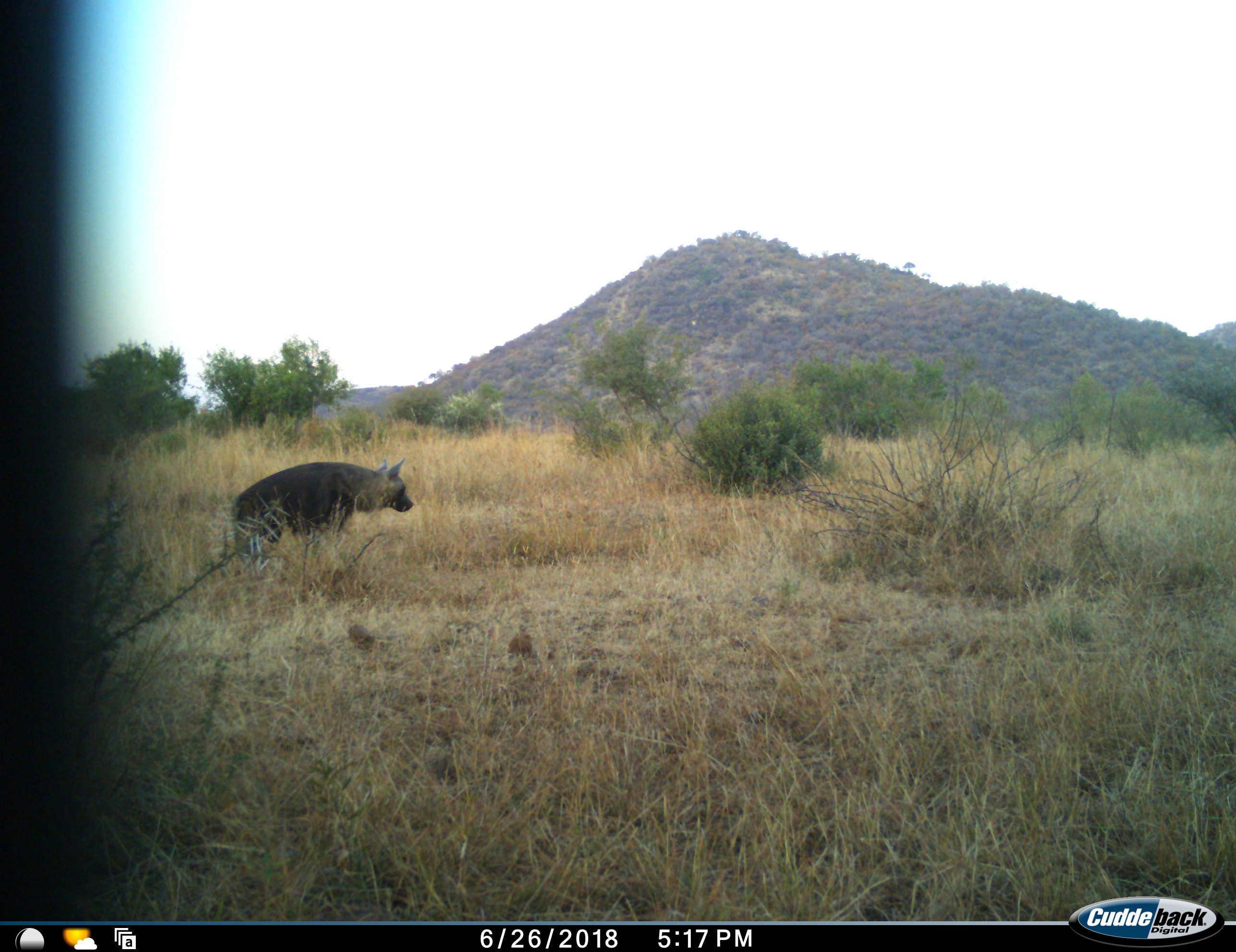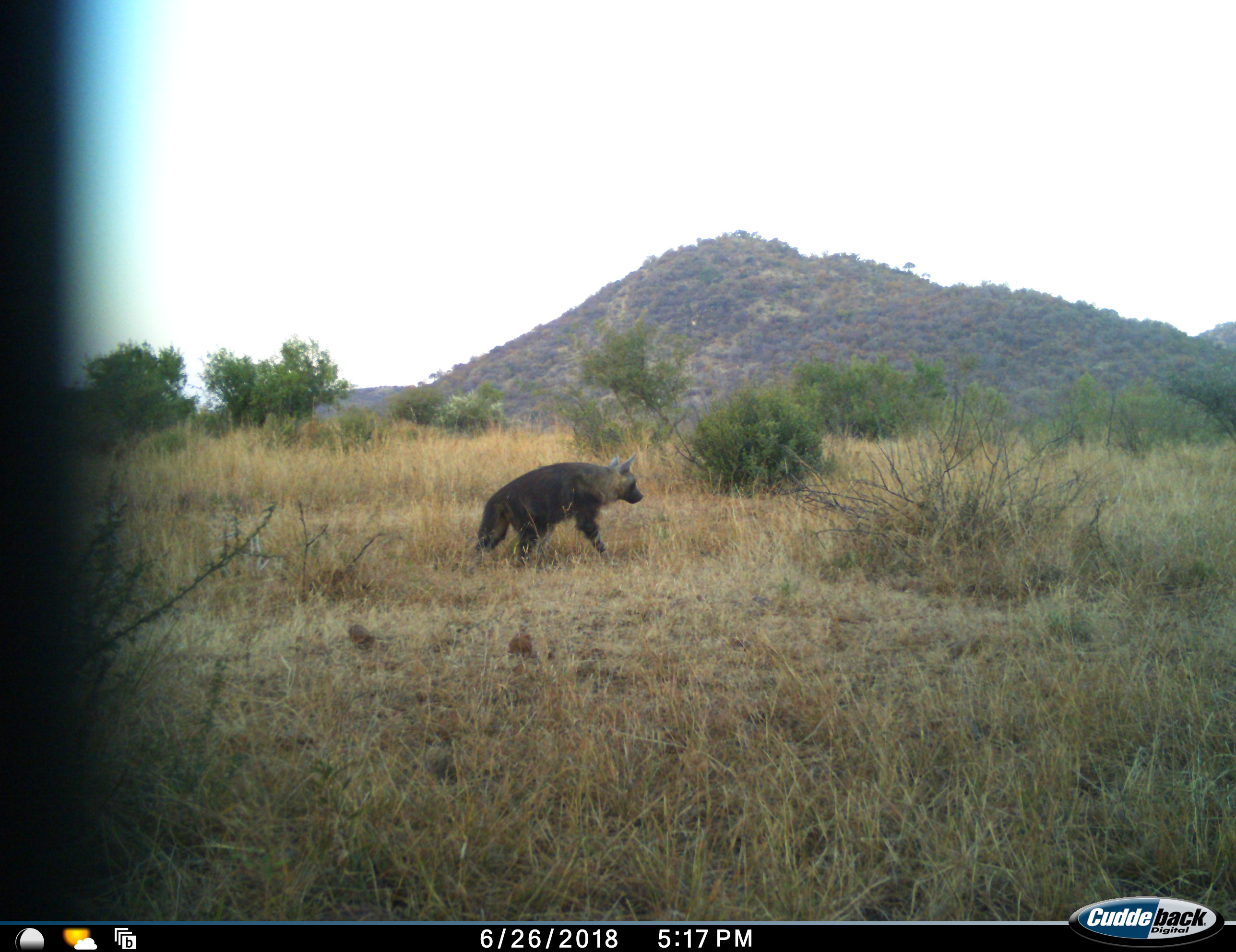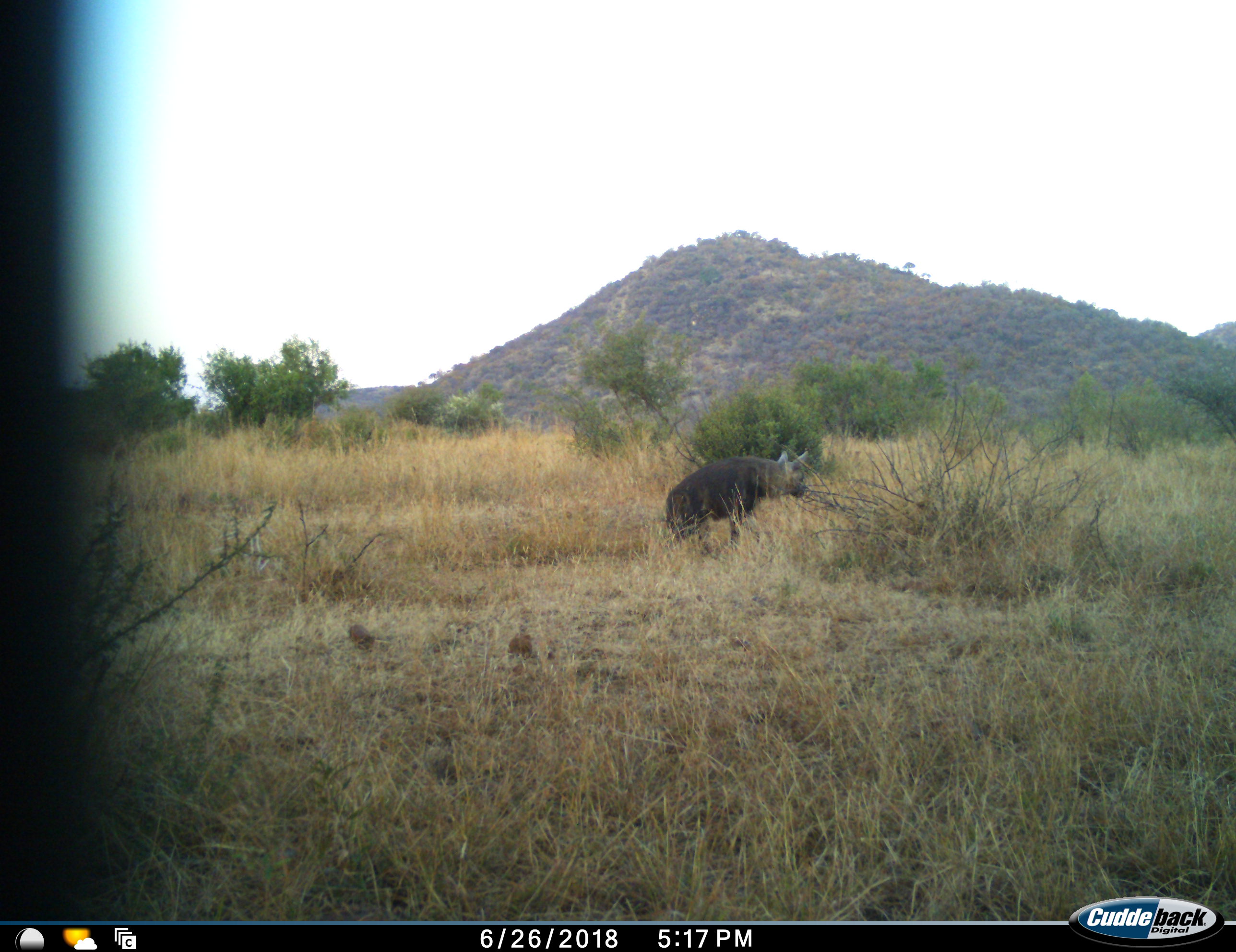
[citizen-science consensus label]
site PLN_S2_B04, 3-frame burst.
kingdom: Animalia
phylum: Chordata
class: Mammalia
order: Carnivora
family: Hyaenidae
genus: Parahyaena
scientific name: Parahyaena brunnea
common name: brown hyena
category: hyenabrown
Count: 1.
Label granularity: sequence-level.